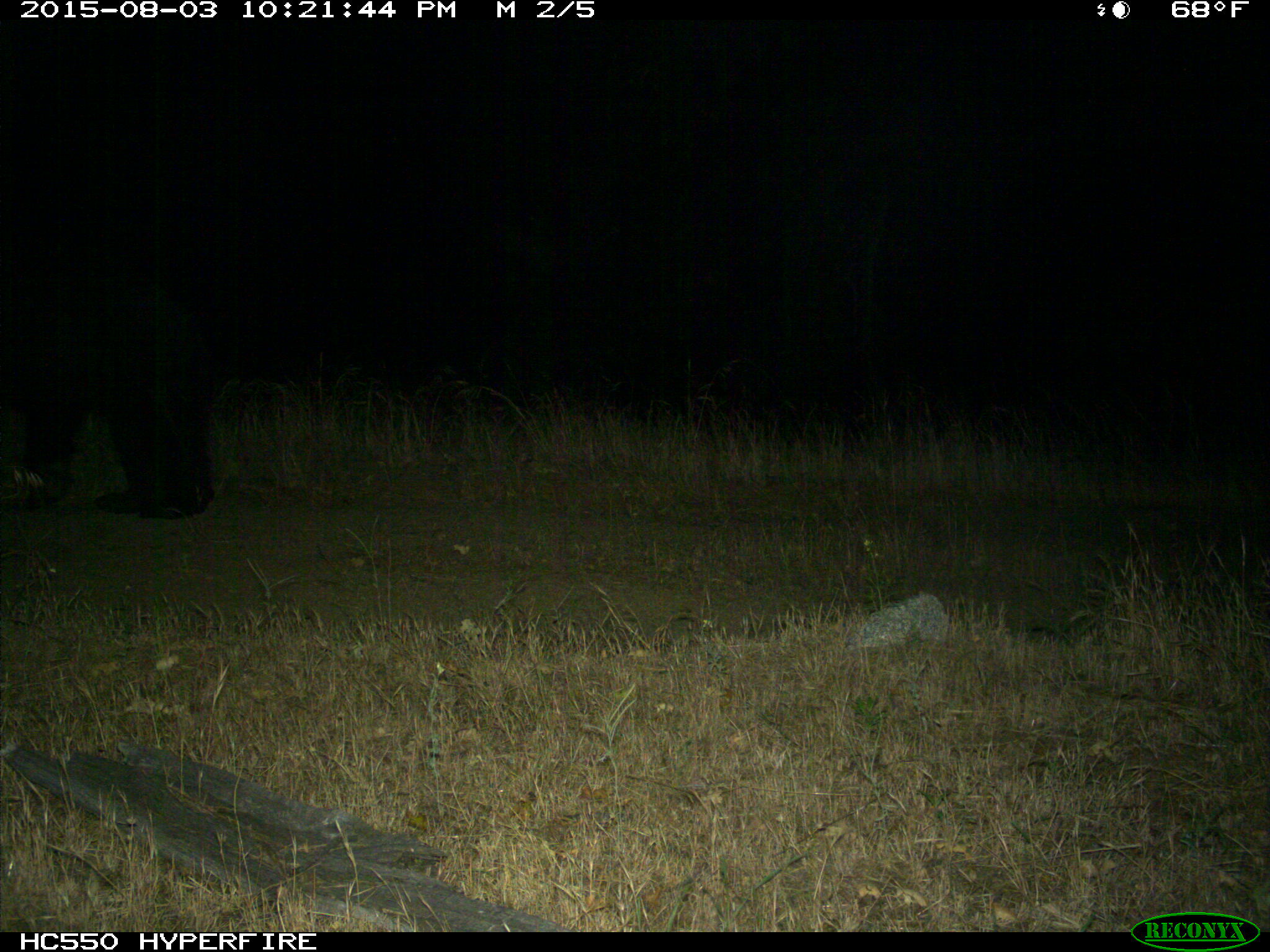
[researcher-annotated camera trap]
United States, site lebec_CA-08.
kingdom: Animalia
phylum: Chordata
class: Mammalia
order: Carnivora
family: Ursidae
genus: Ursus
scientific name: Ursus americanus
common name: american black bear